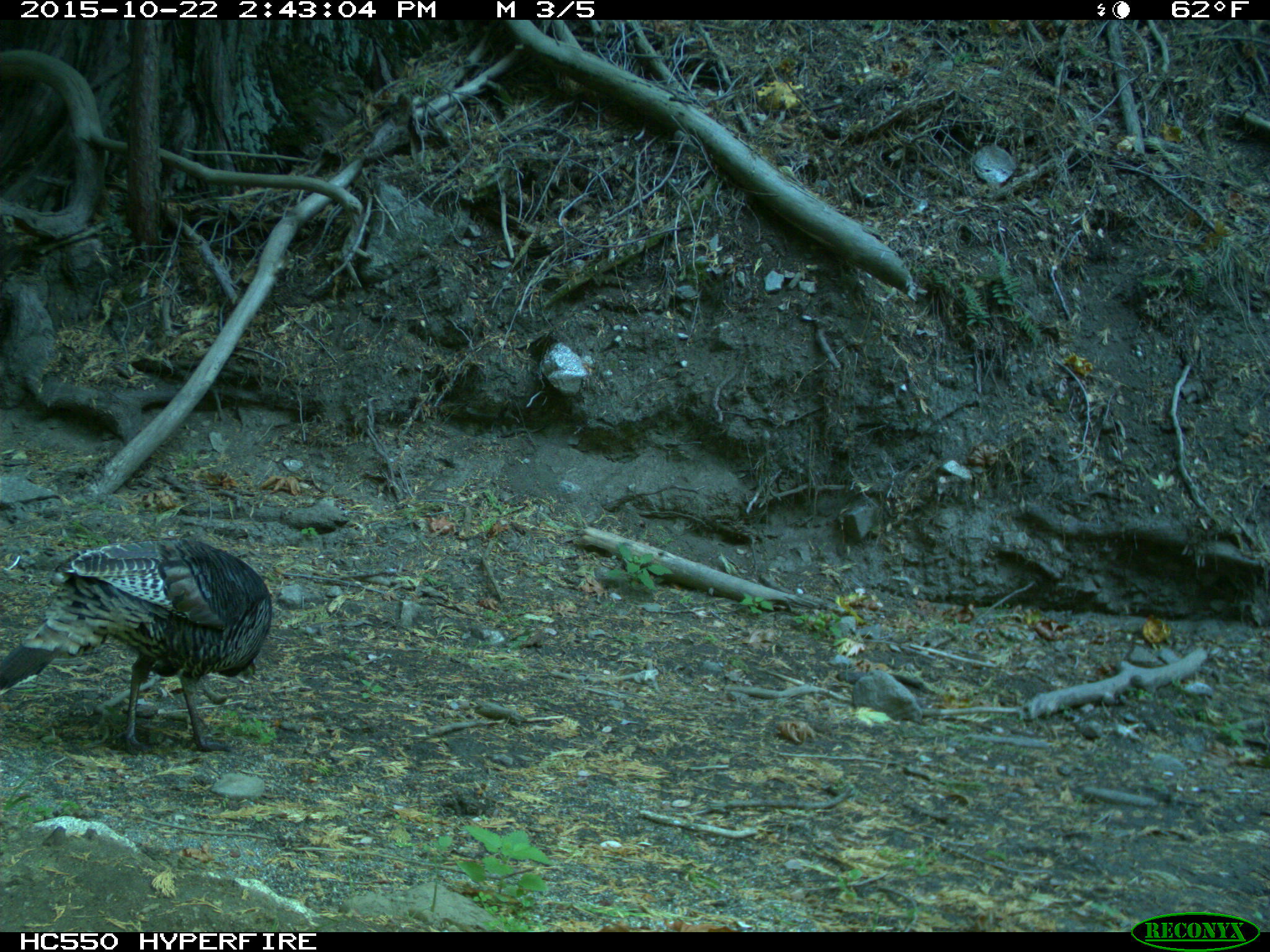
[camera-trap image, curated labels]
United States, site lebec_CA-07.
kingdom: Animalia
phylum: Chordata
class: Aves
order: Galliformes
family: Phasianidae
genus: Meleagris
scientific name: Meleagris gallopavo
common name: wild turkey